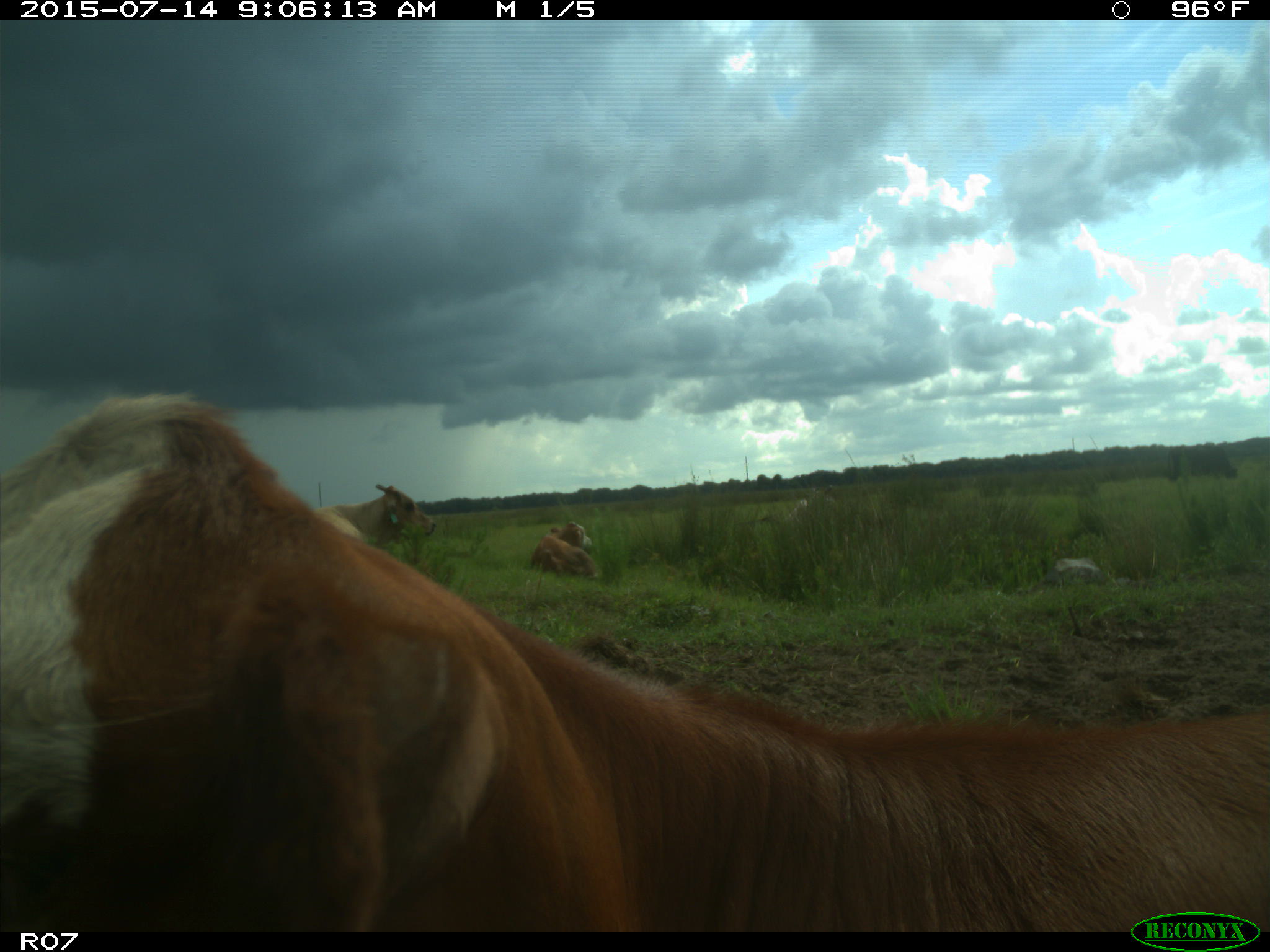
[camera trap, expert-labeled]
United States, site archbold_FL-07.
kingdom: Animalia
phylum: Chordata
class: Mammalia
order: Artiodactyla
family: Bovidae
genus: Bos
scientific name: Bos taurus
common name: domestic cow